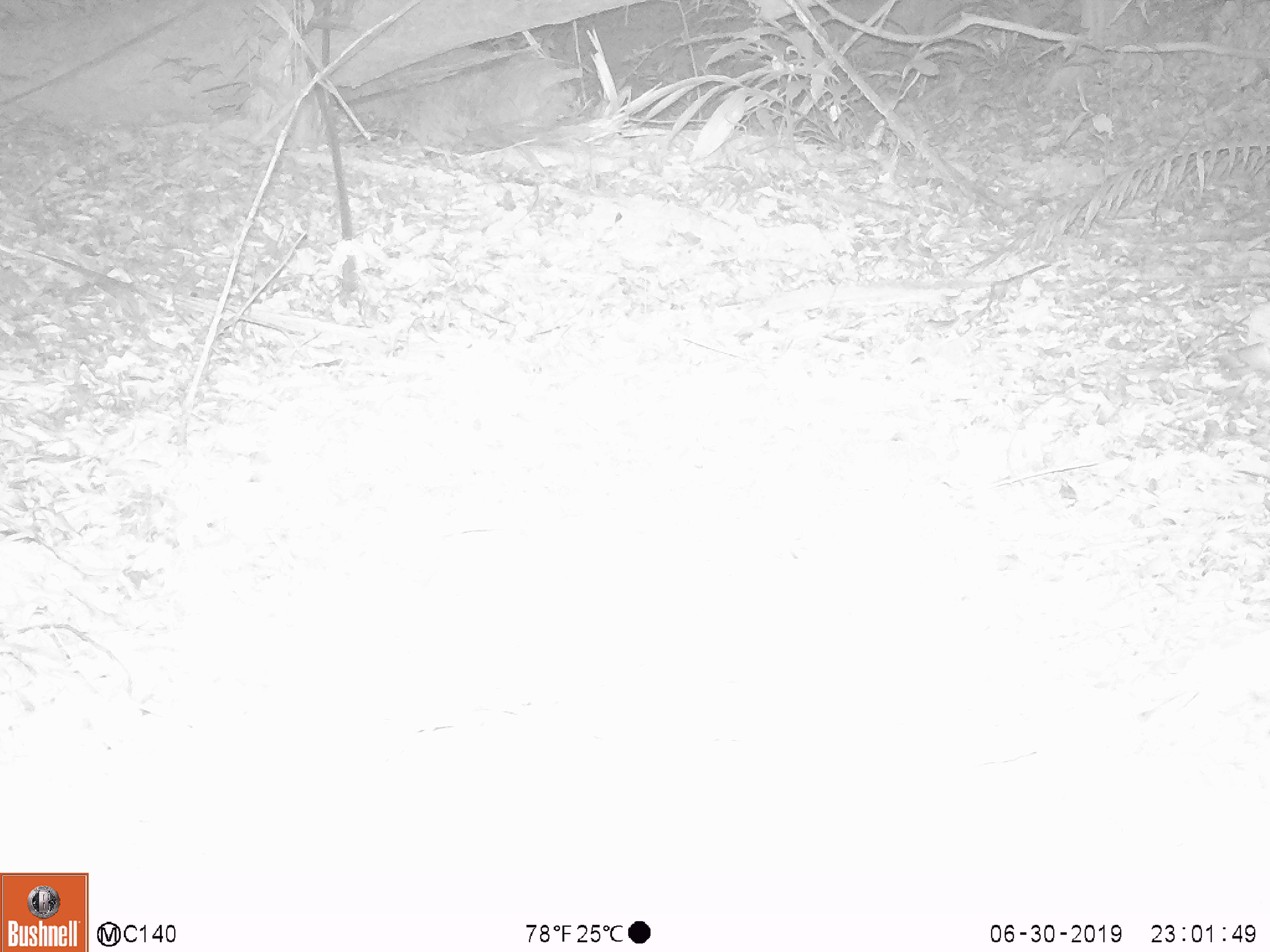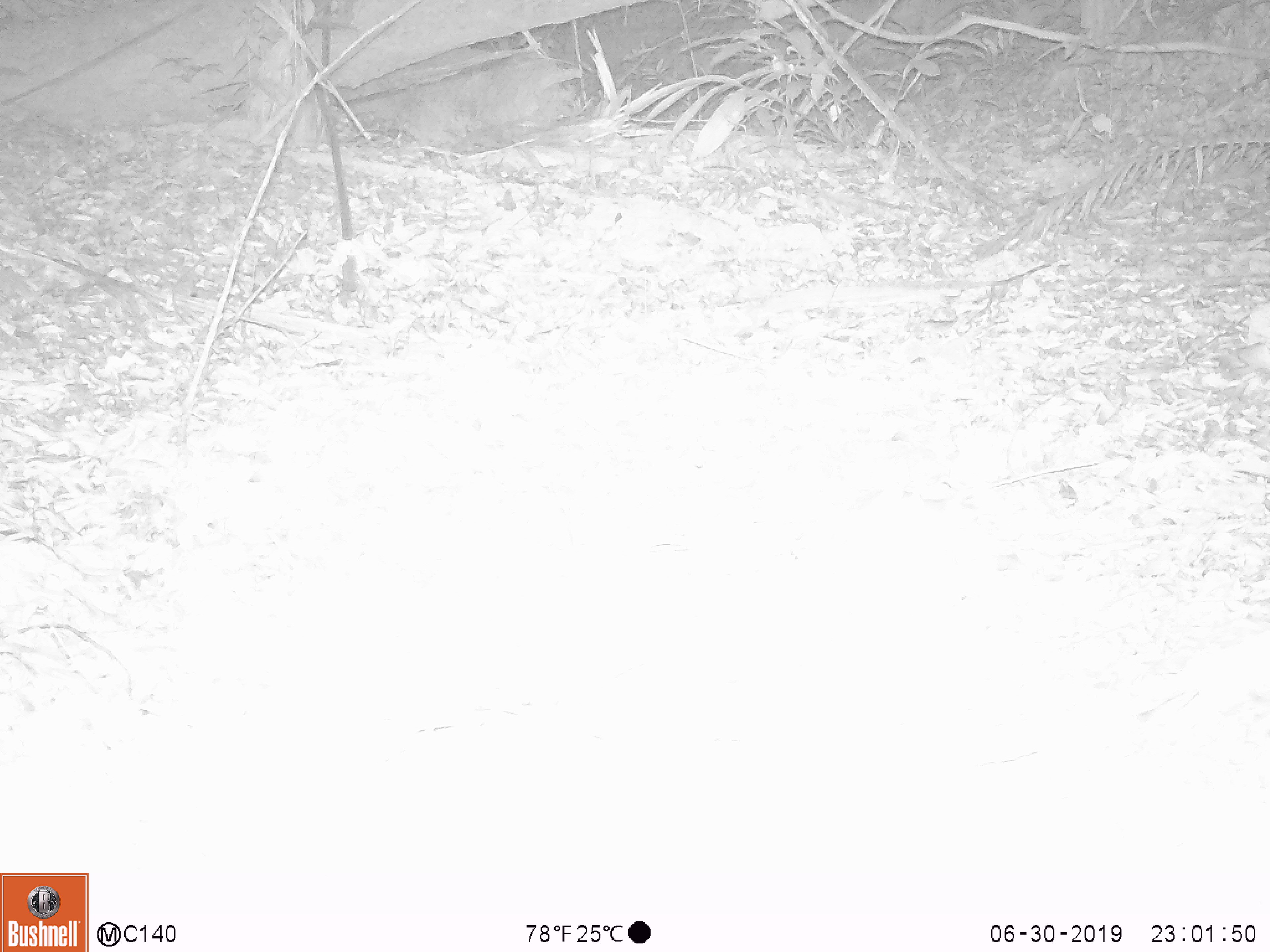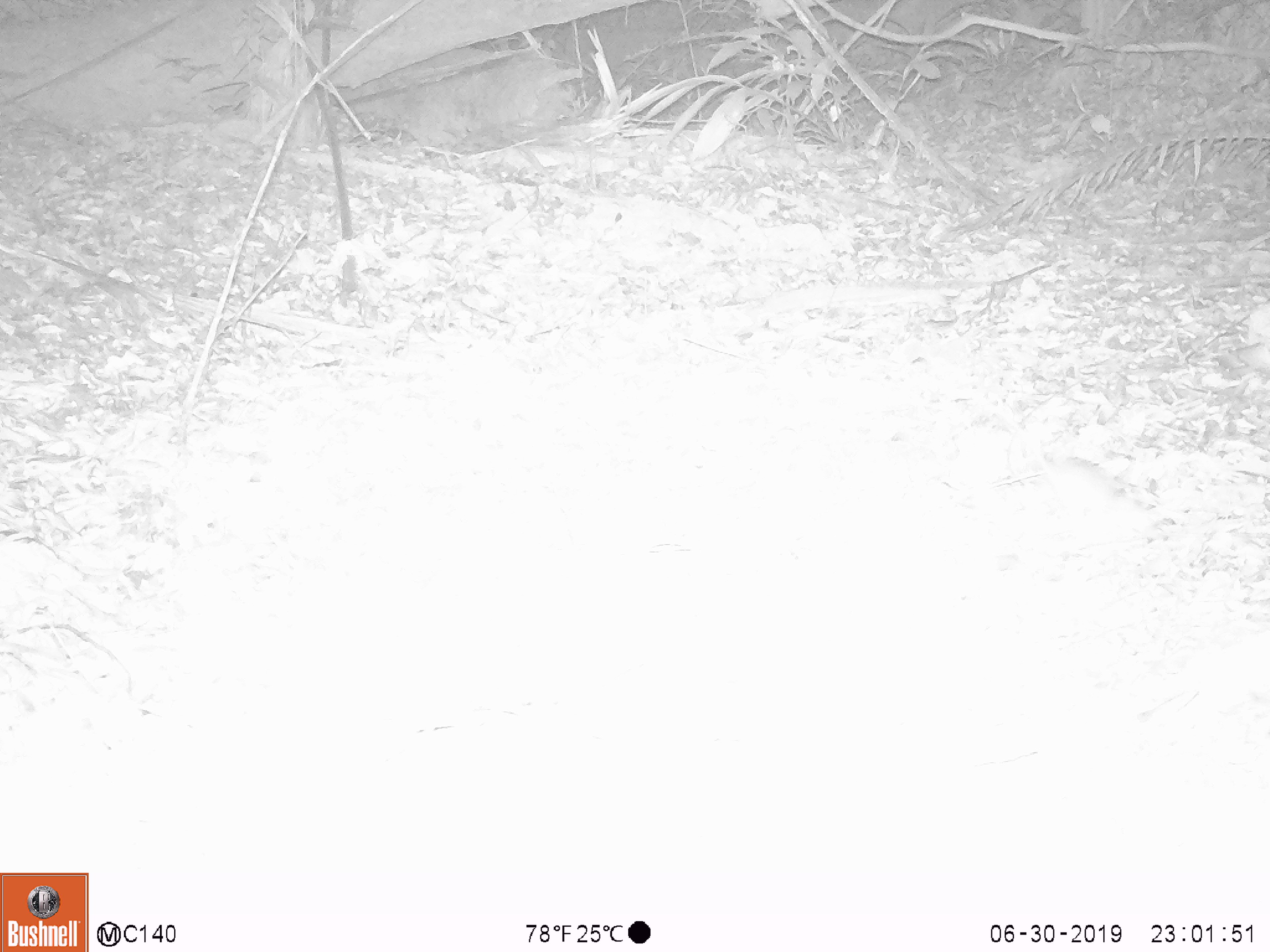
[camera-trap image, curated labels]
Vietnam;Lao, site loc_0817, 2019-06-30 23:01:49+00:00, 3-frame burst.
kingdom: Animalia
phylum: Chordata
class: Mammalia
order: Rodentia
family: Muridae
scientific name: Muridae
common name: old-world mice and rats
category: unidentified murid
Unidentified murid (old-world mice and rats) (Muridae). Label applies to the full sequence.